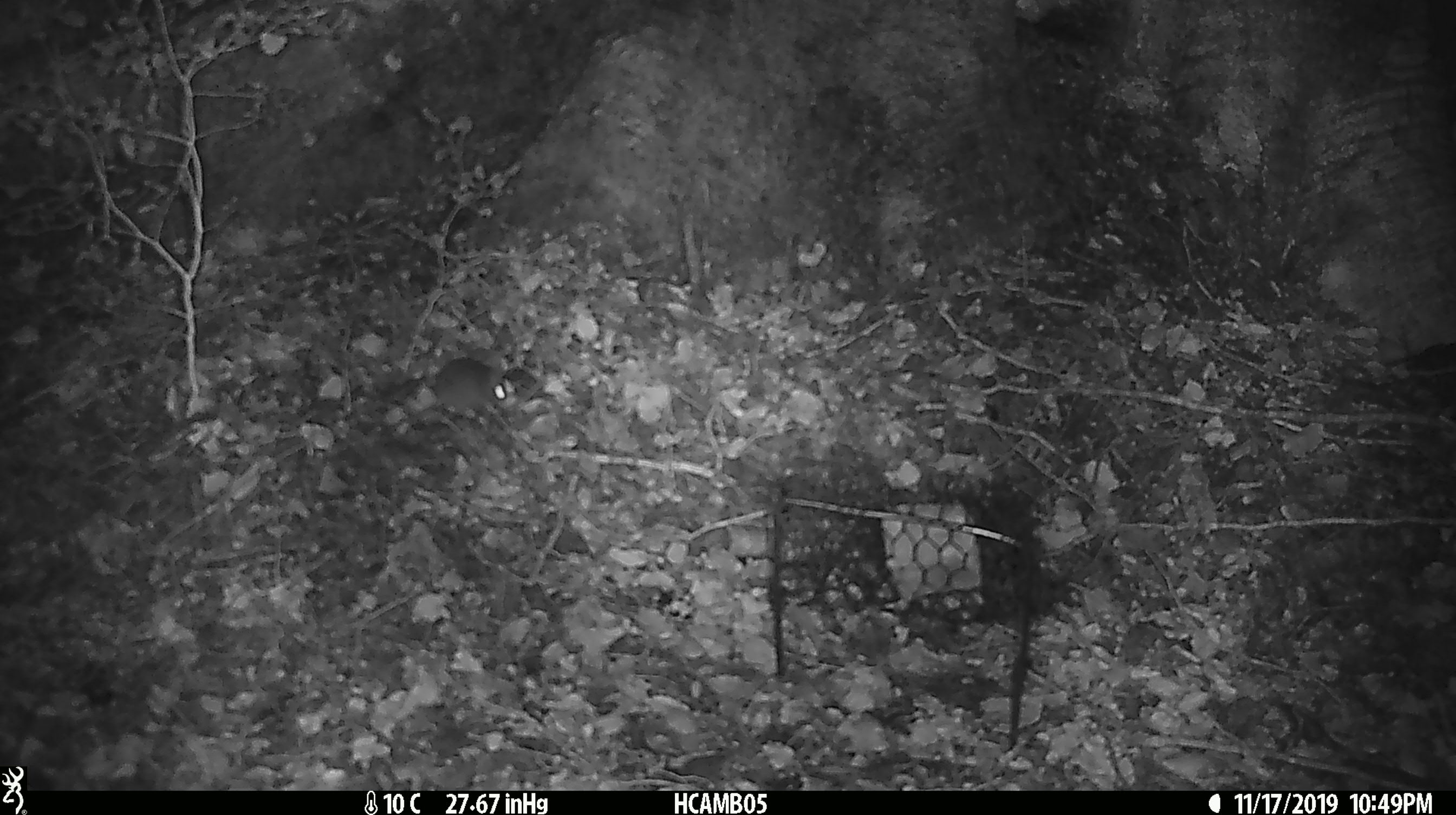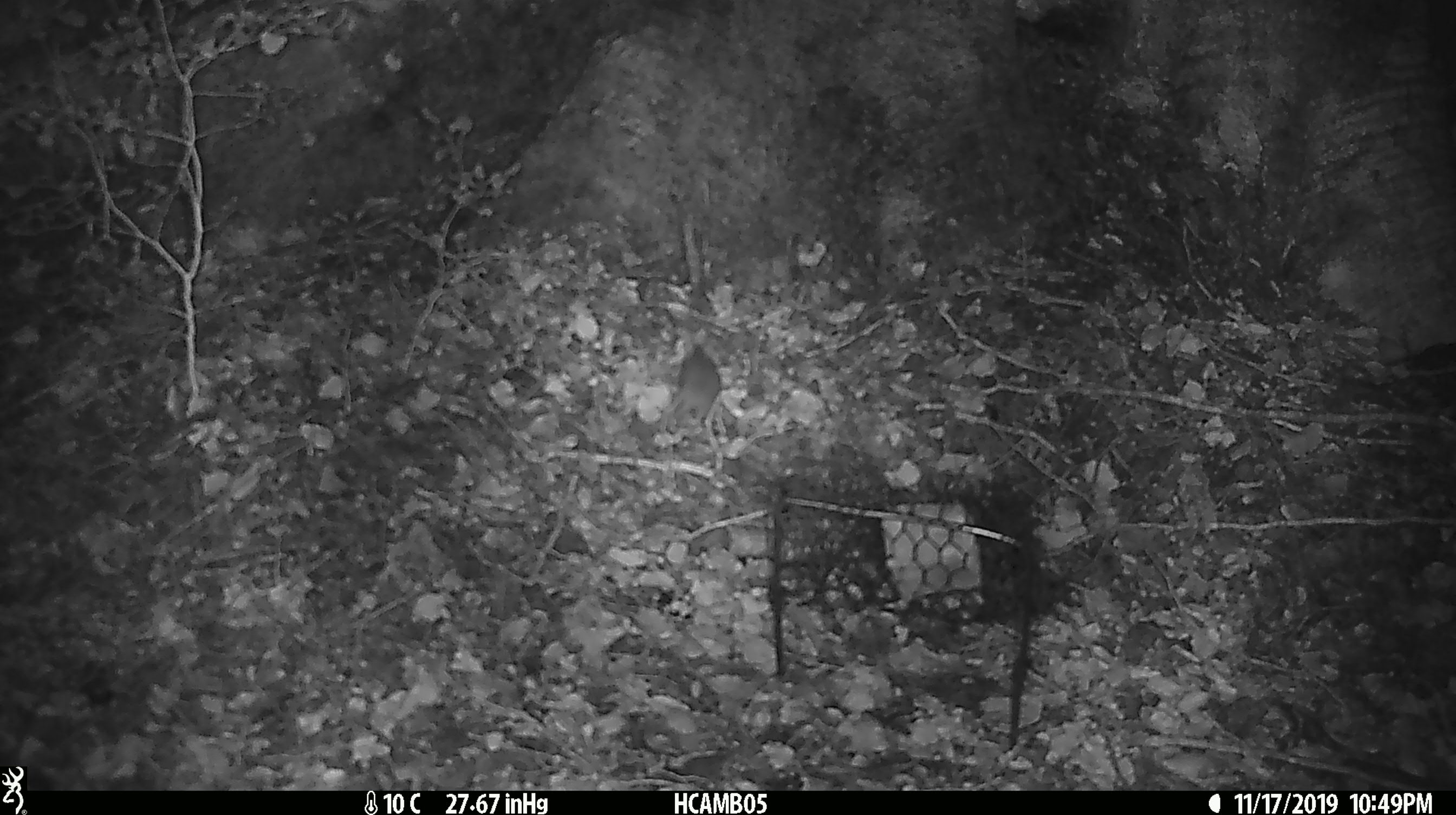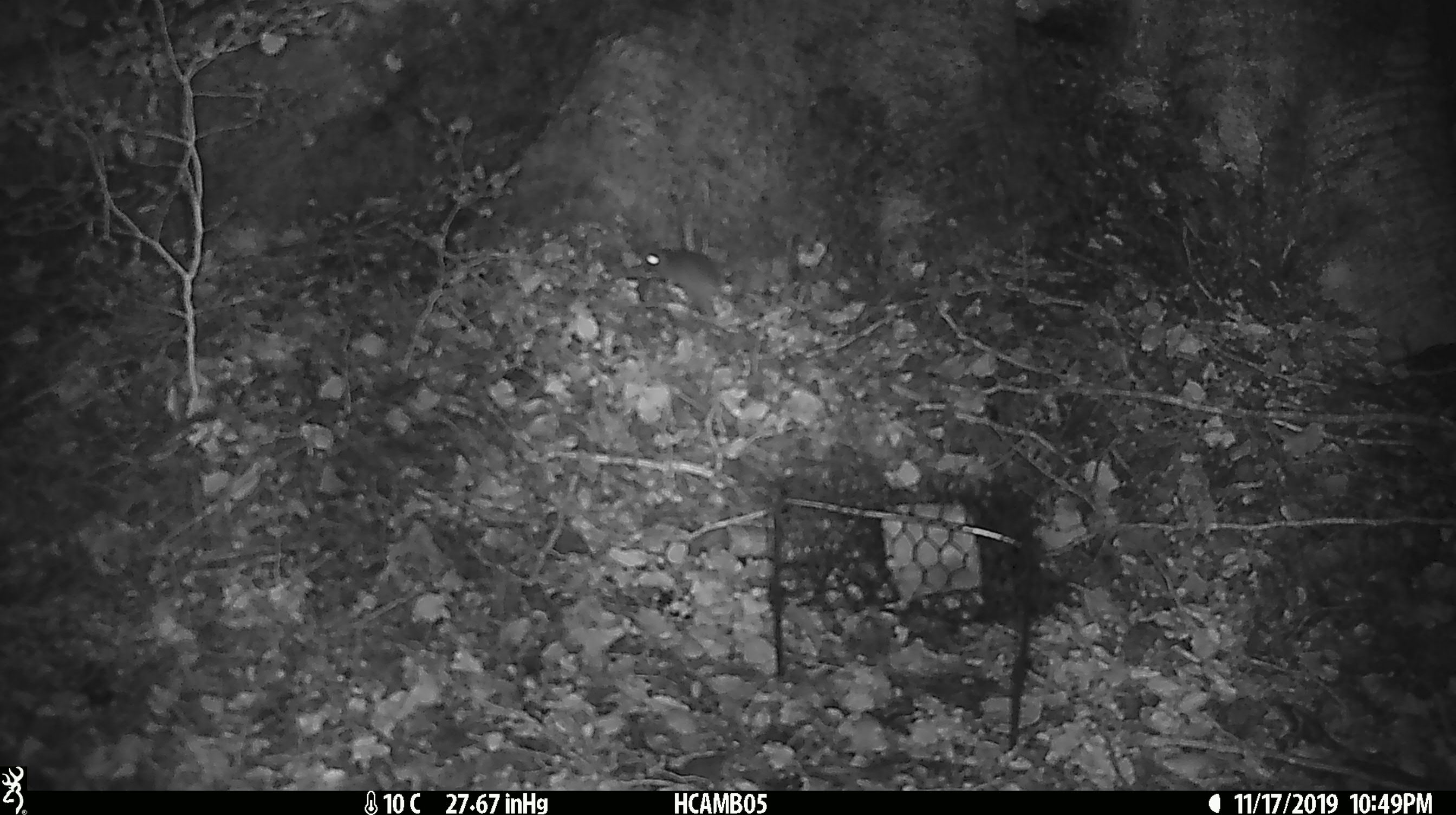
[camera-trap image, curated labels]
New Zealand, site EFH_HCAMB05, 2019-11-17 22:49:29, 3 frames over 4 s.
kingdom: Animalia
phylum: Chordata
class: Mammalia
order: Rodentia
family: Muridae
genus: Mus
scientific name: Mus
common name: mouse